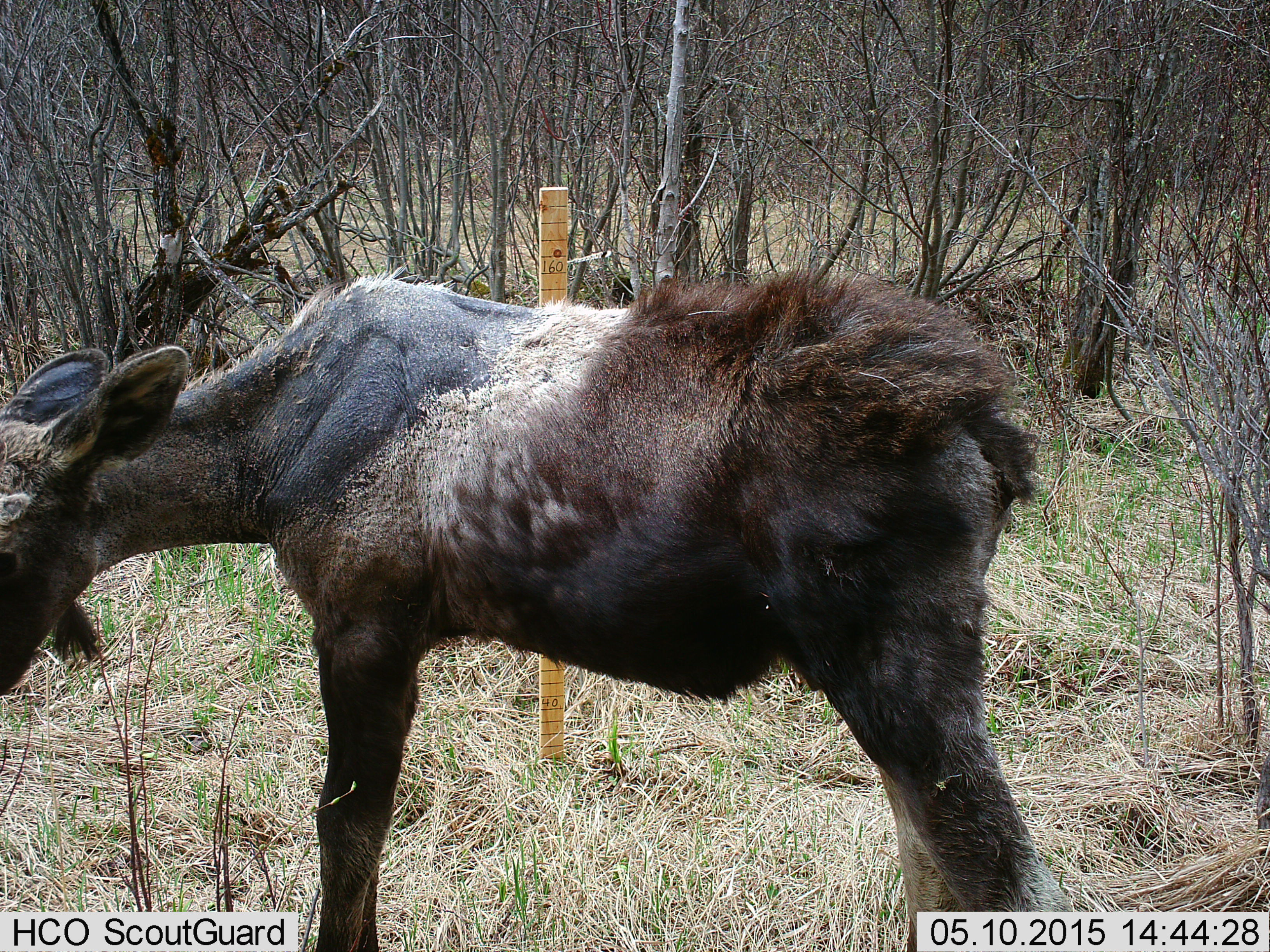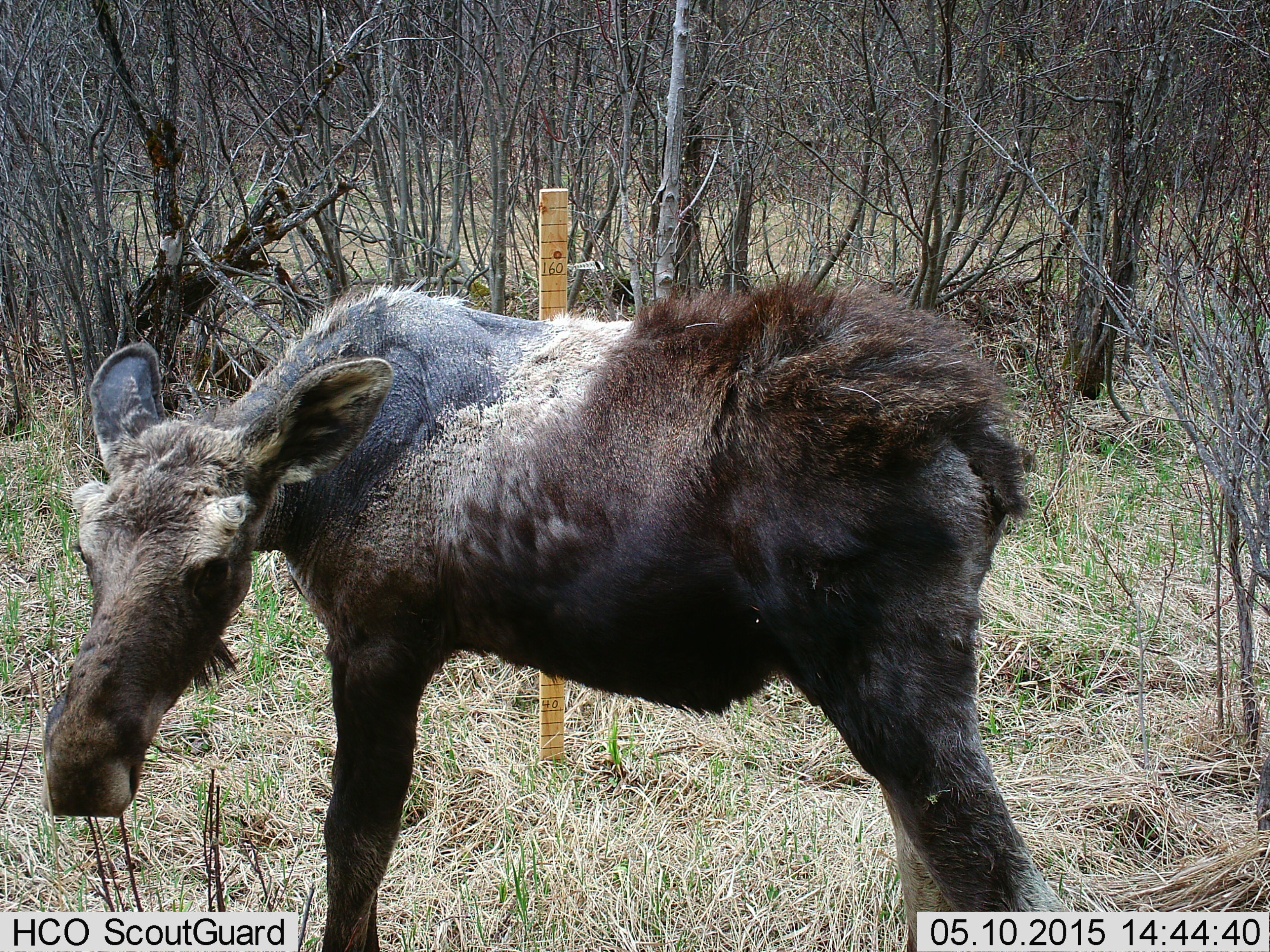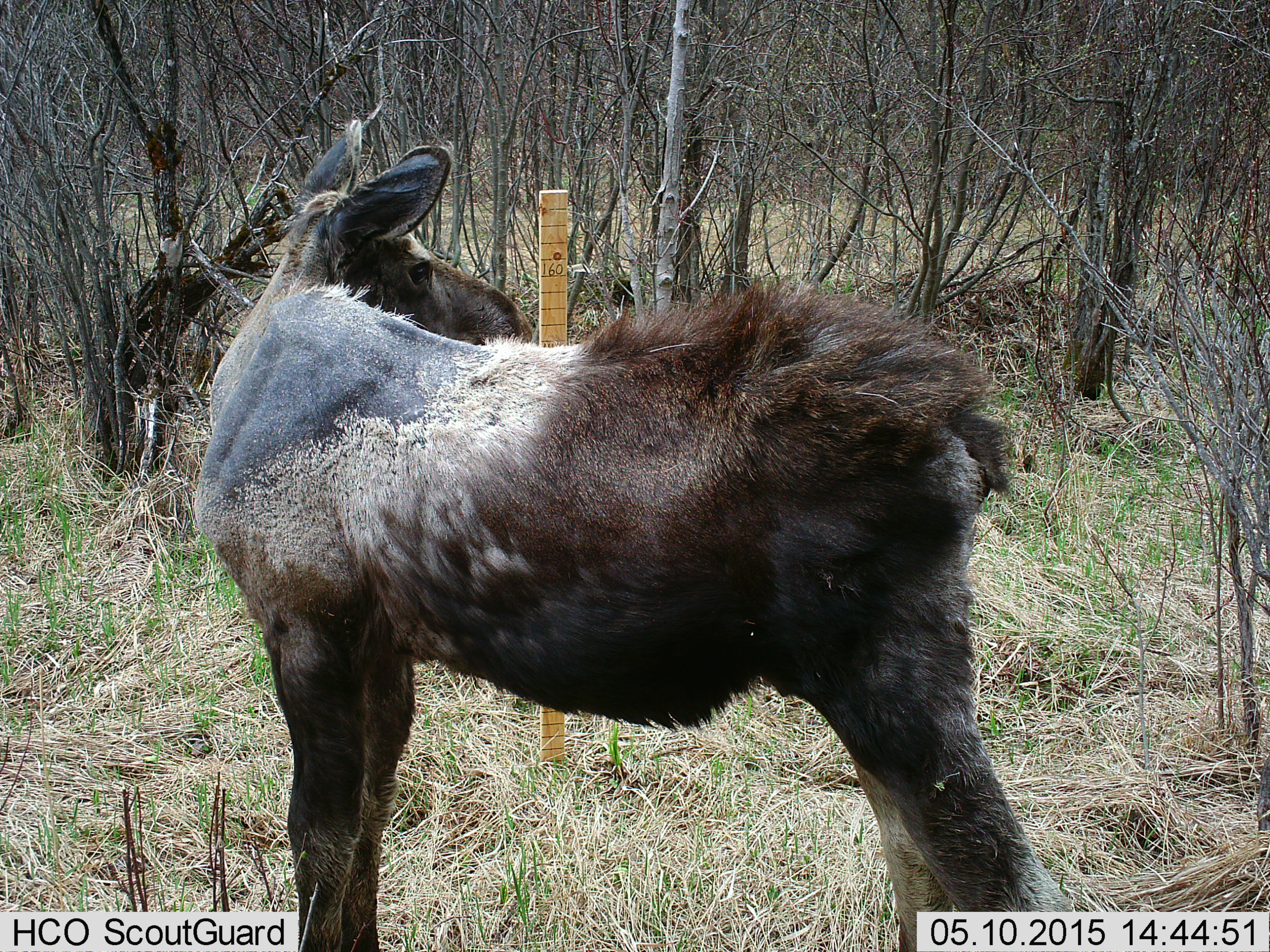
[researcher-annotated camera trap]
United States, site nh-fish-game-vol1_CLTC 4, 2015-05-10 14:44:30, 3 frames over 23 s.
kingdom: Animalia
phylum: Chordata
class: Mammalia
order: Artiodactyla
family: Cervidae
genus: Alces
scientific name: Alces alces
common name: moose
Moose (Alces alces).